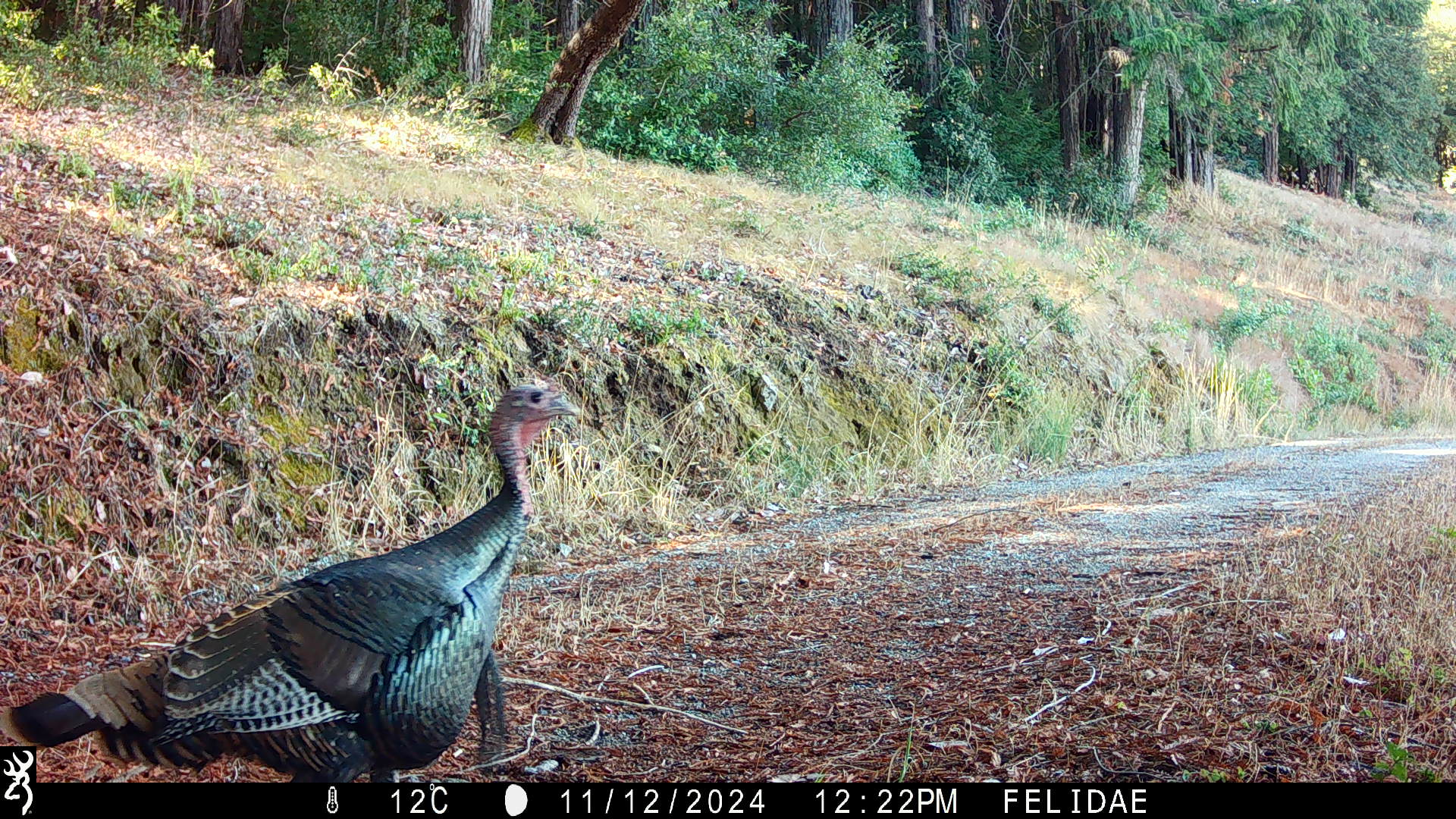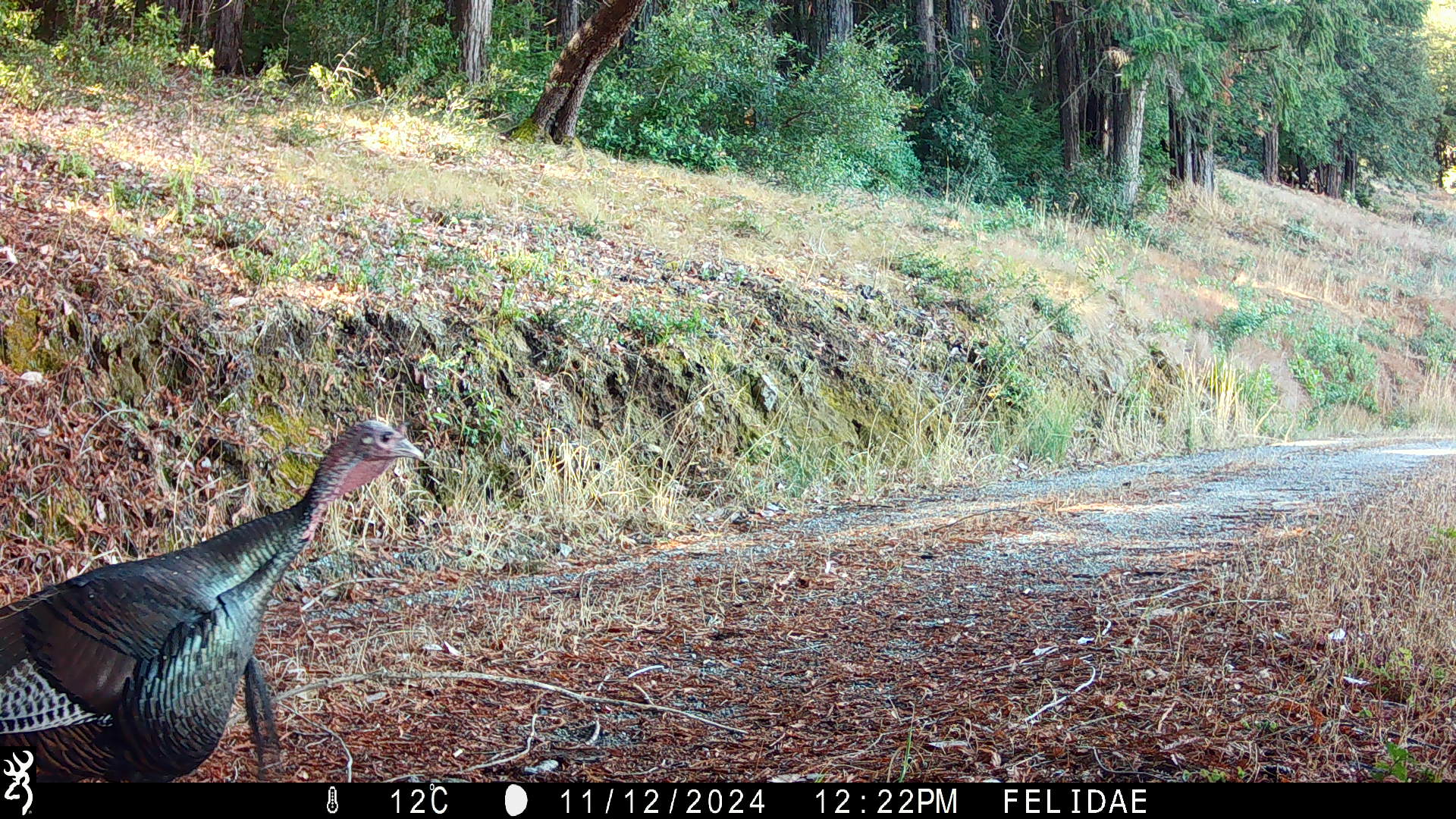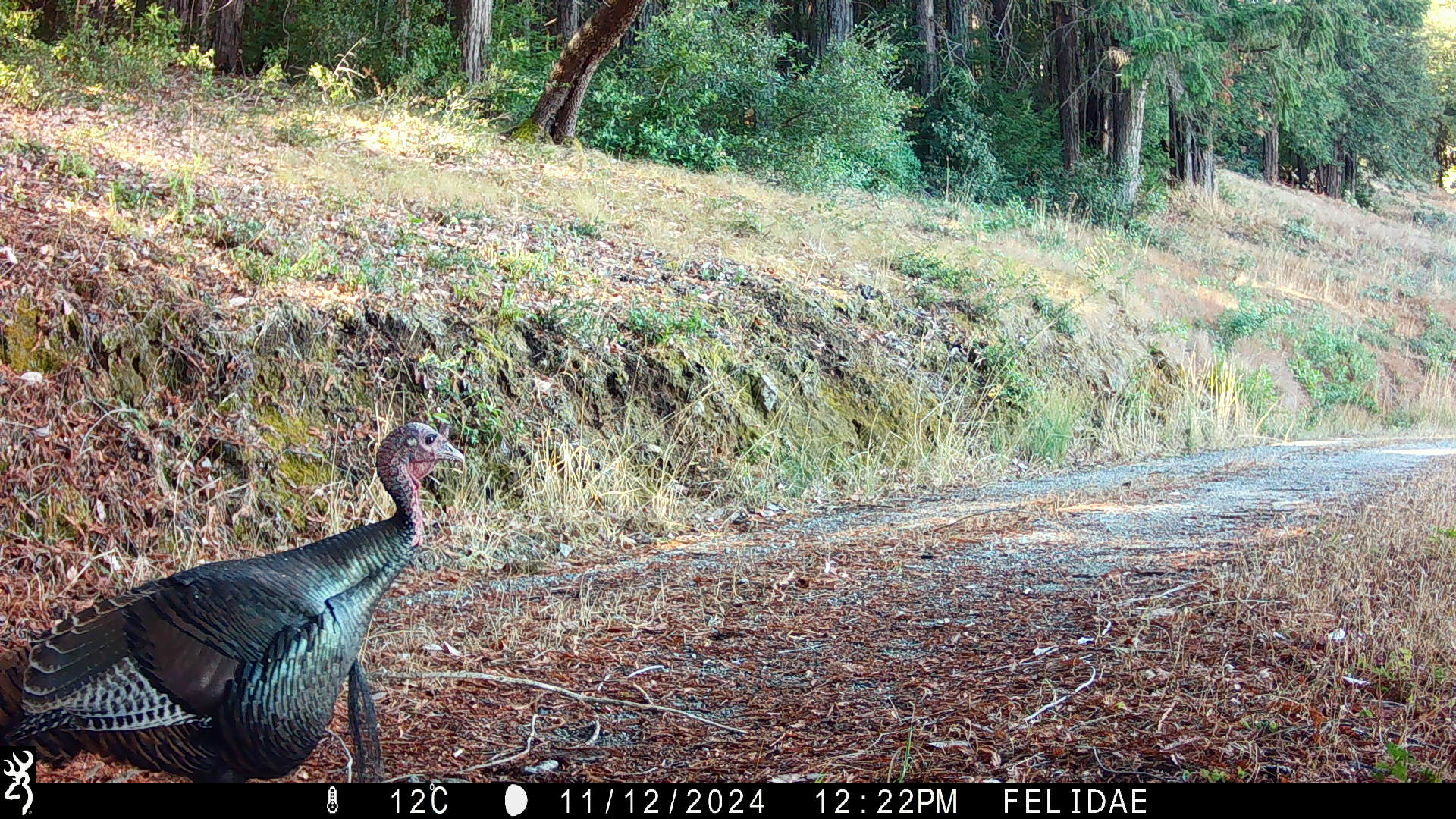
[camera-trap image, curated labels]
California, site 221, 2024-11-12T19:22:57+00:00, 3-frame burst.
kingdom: Animalia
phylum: Chordata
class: Aves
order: Galliformes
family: Phasianidae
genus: Meleagris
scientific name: Meleagris gallopavo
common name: turkey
Turkey (Meleagris gallopavo).